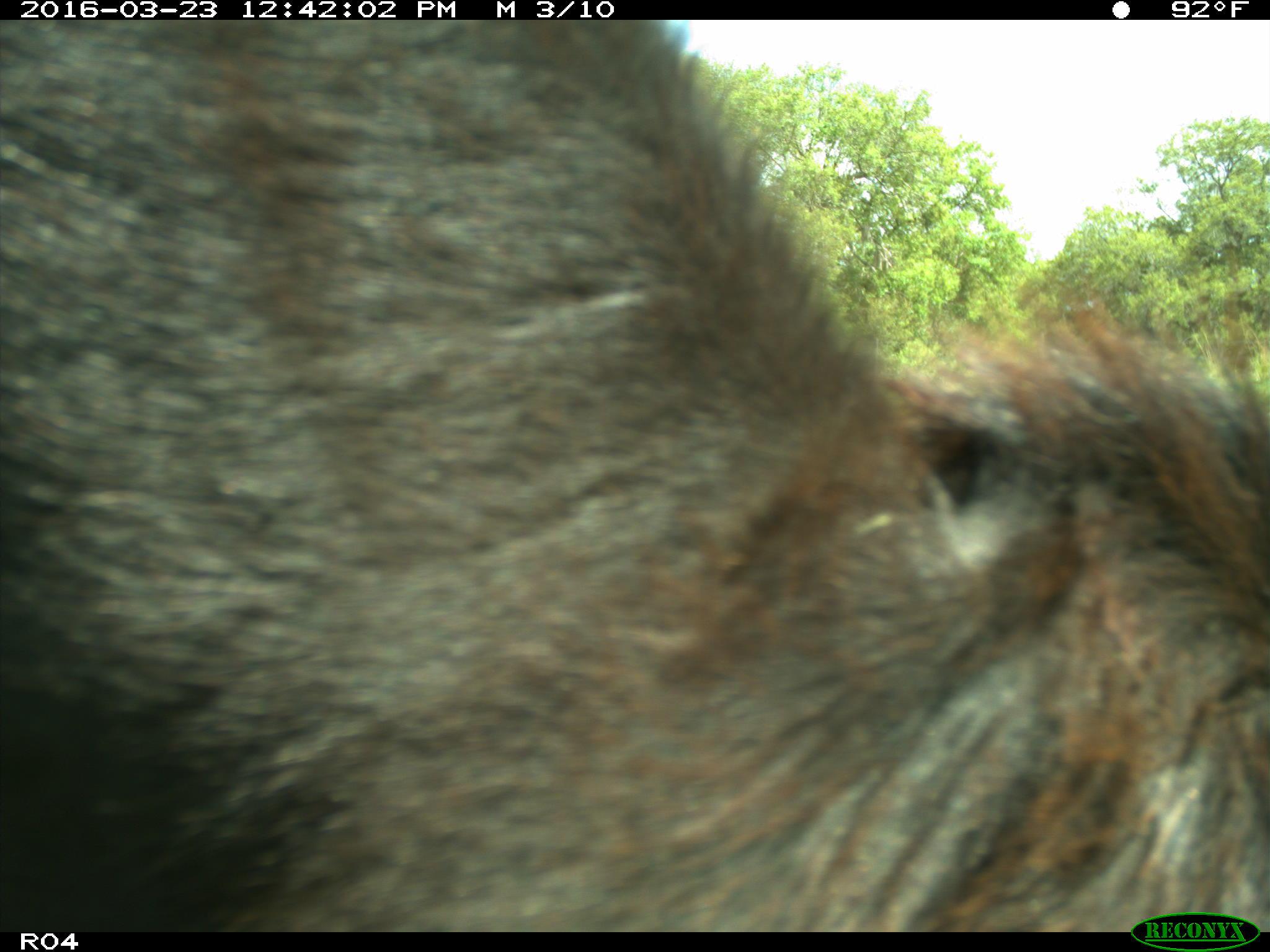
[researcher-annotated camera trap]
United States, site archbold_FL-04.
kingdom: Animalia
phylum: Chordata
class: Mammalia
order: Artiodactyla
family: Bovidae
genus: Bos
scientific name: Bos taurus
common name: domestic cow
Bos taurus (domestic cow).